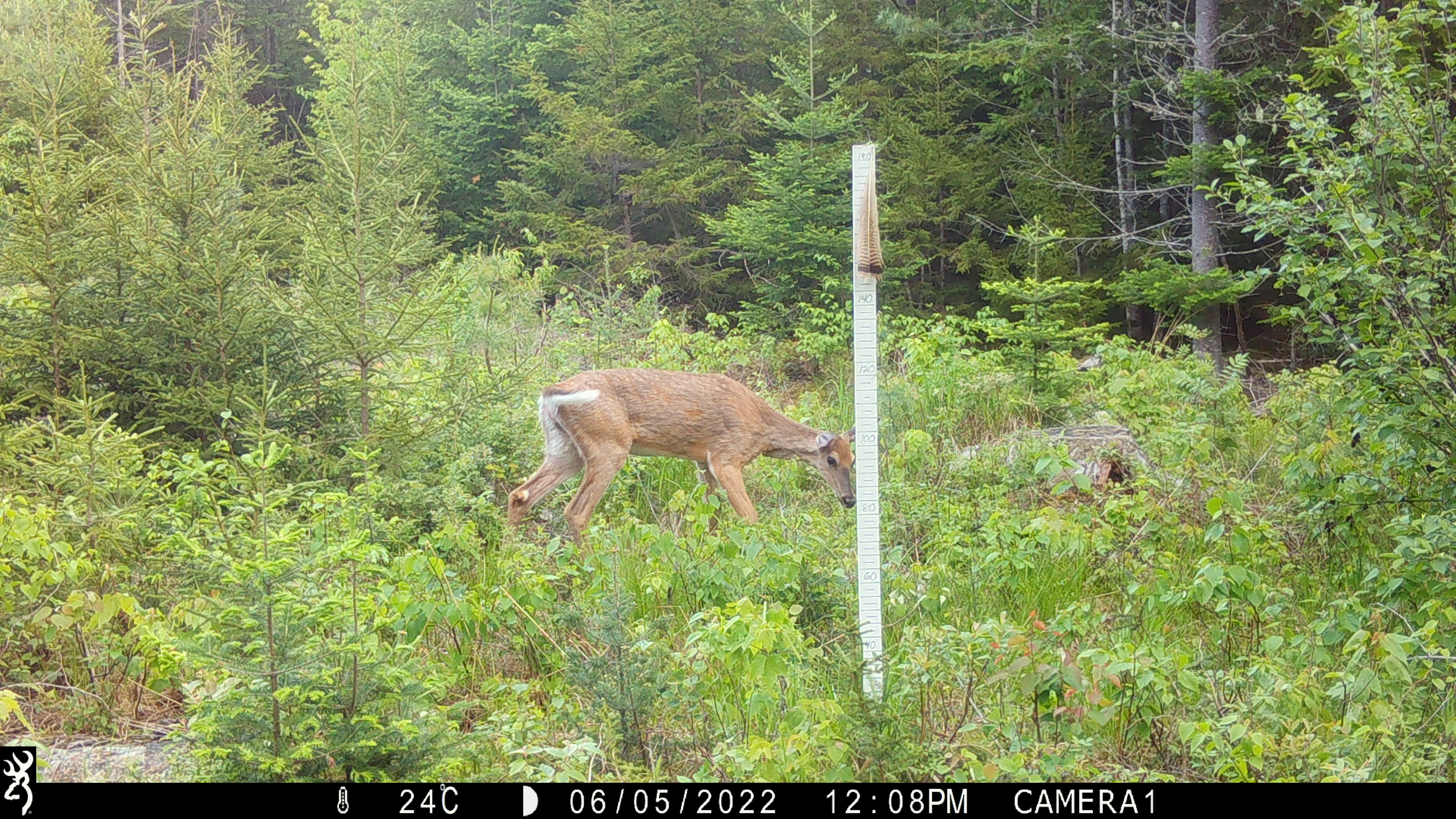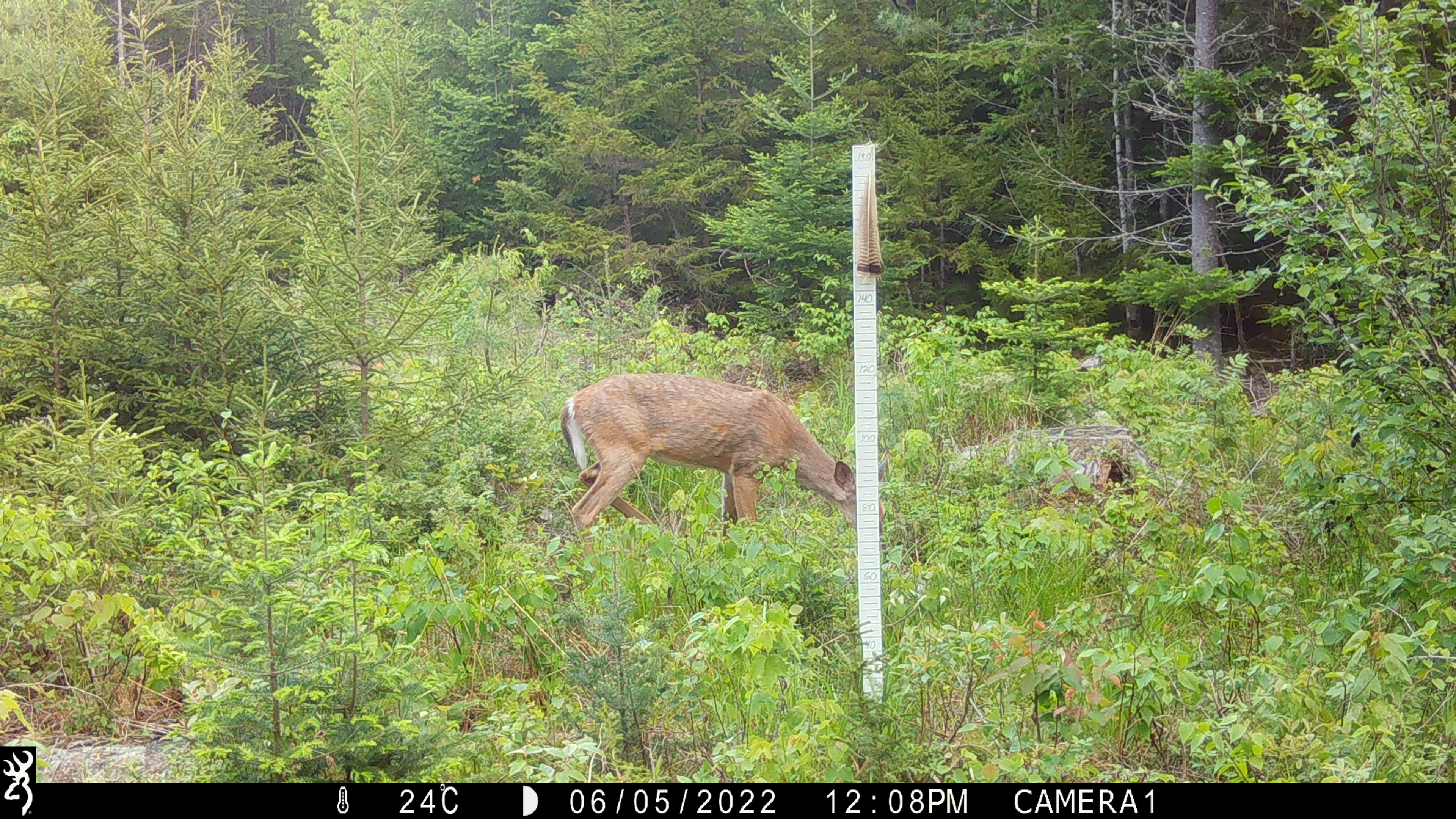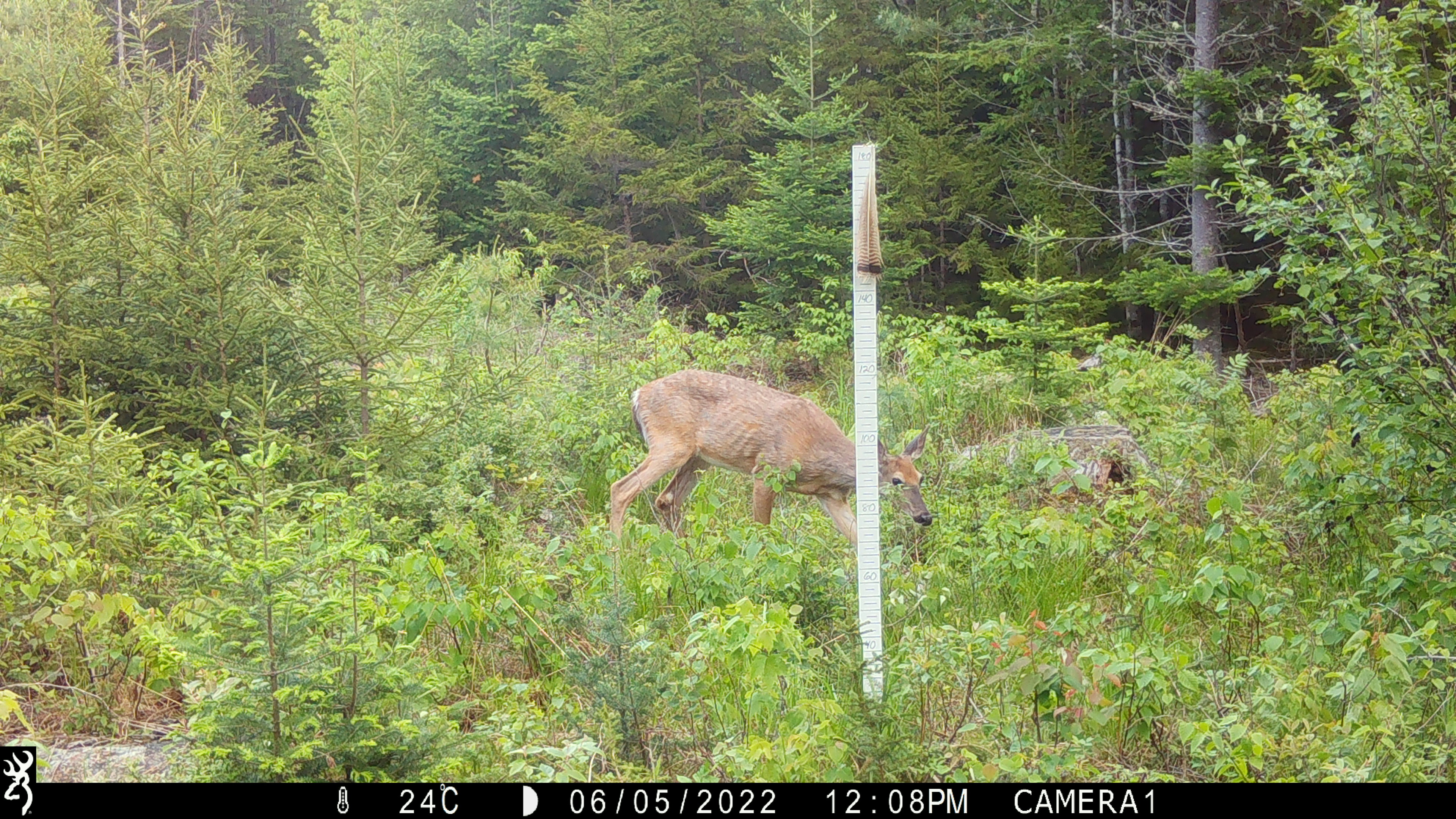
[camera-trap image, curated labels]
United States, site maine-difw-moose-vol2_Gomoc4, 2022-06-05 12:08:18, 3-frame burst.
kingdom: Animalia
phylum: Chordata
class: Mammalia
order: Artiodactyla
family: Cervidae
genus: Odocoileus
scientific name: Odocoileus virginianus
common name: white-tailed deer